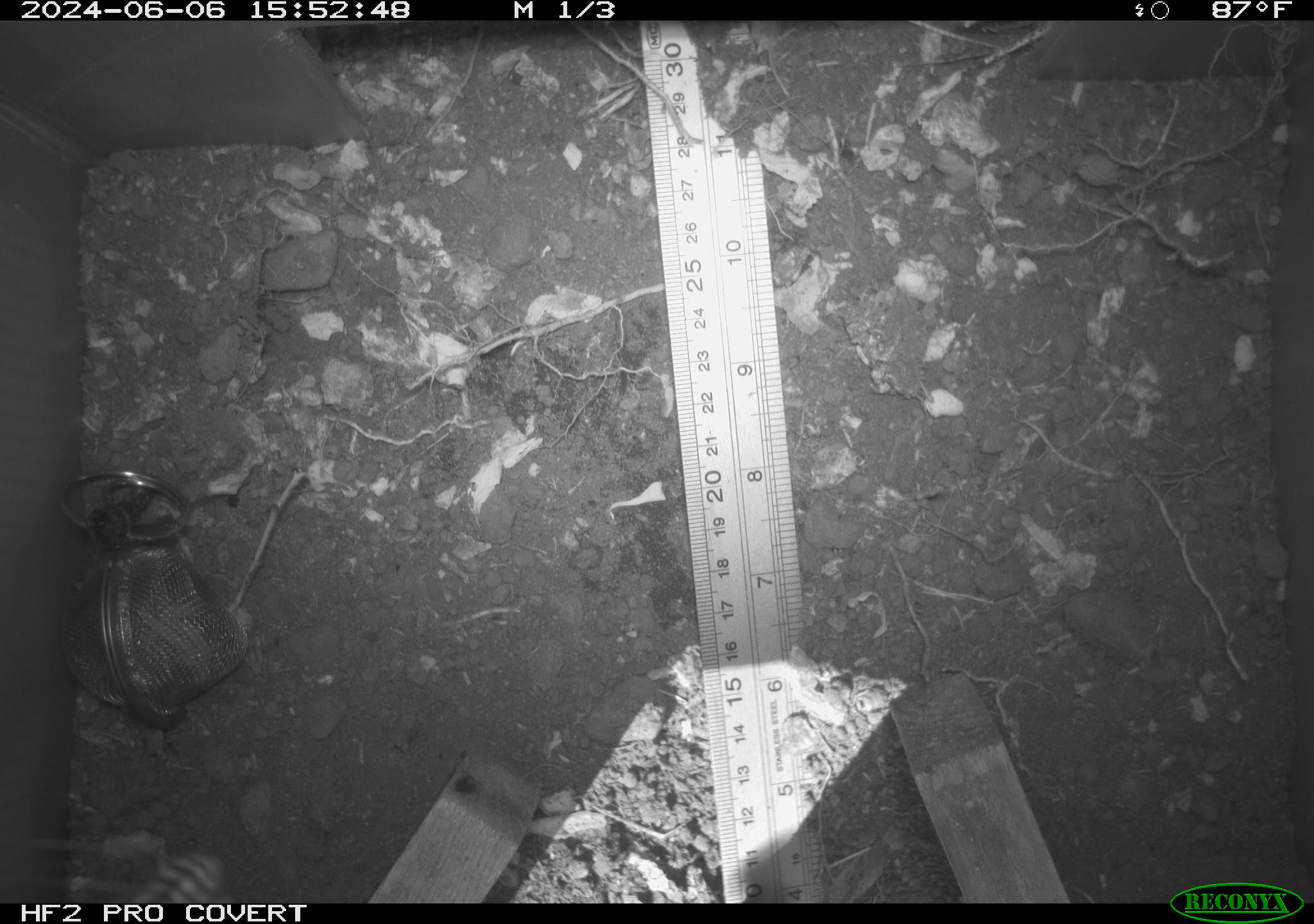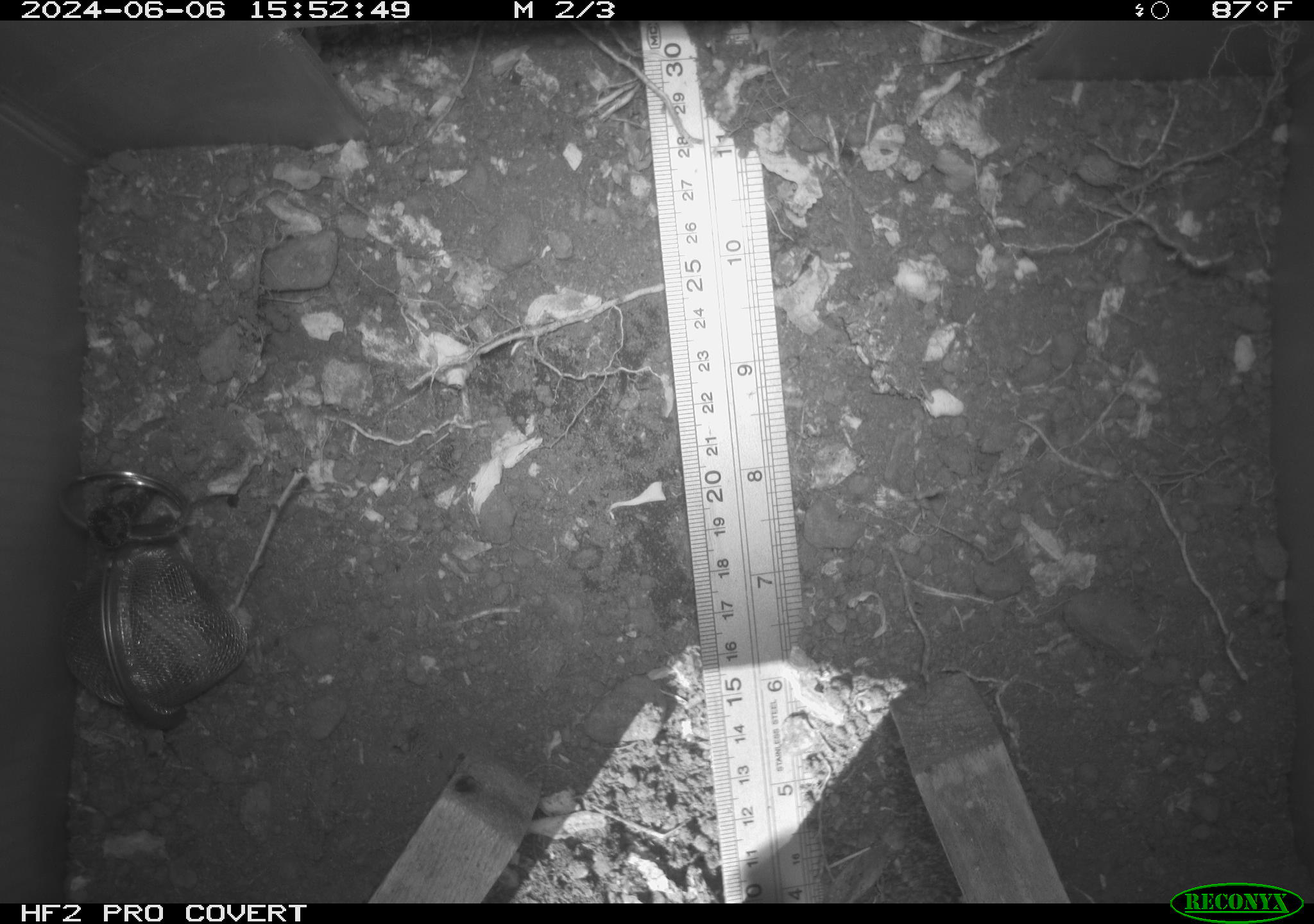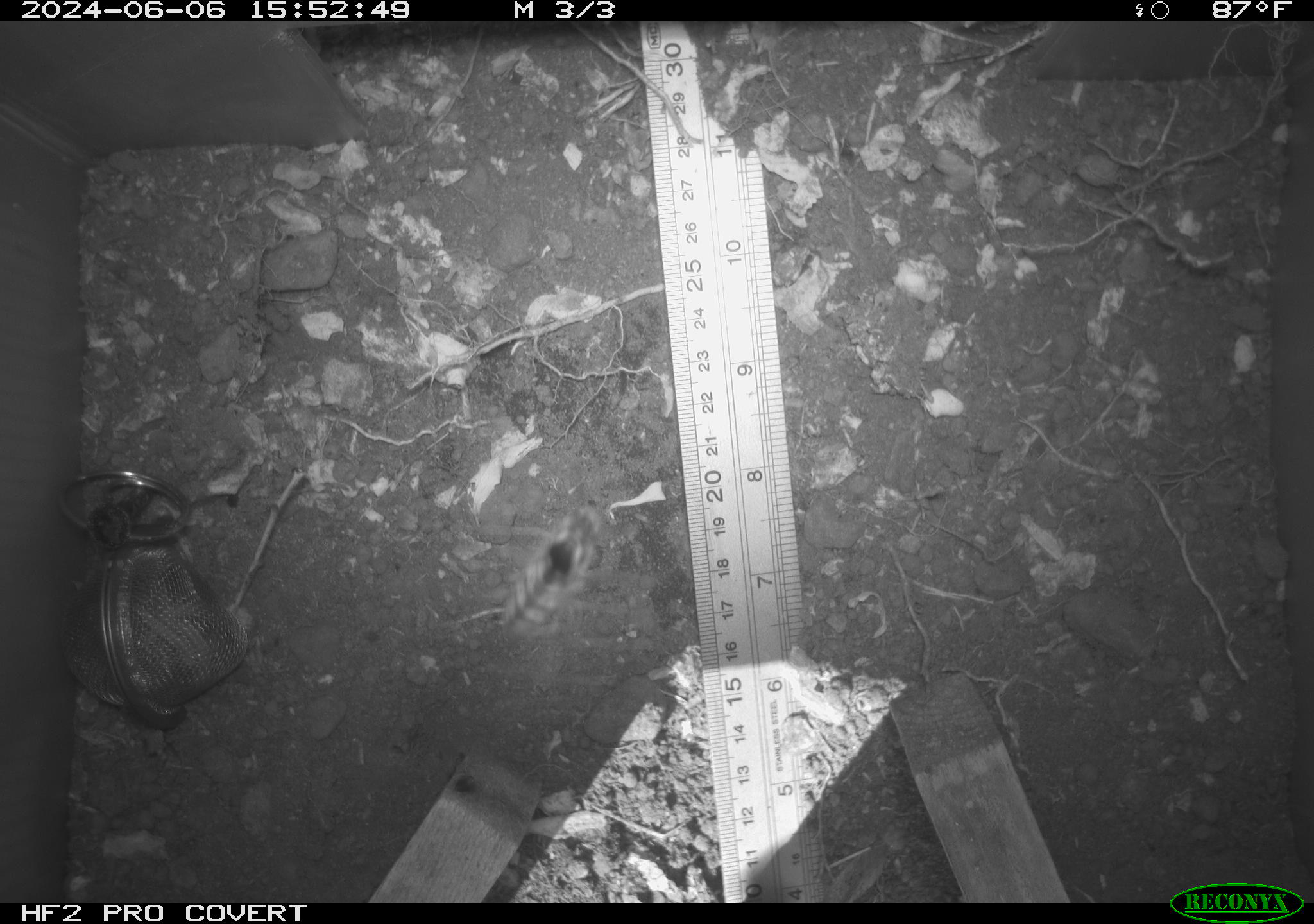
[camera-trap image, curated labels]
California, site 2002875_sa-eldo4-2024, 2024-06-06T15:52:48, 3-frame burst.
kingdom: Animalia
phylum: Arthropoda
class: Insecta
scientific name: Insecta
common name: insect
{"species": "insect (Insecta)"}